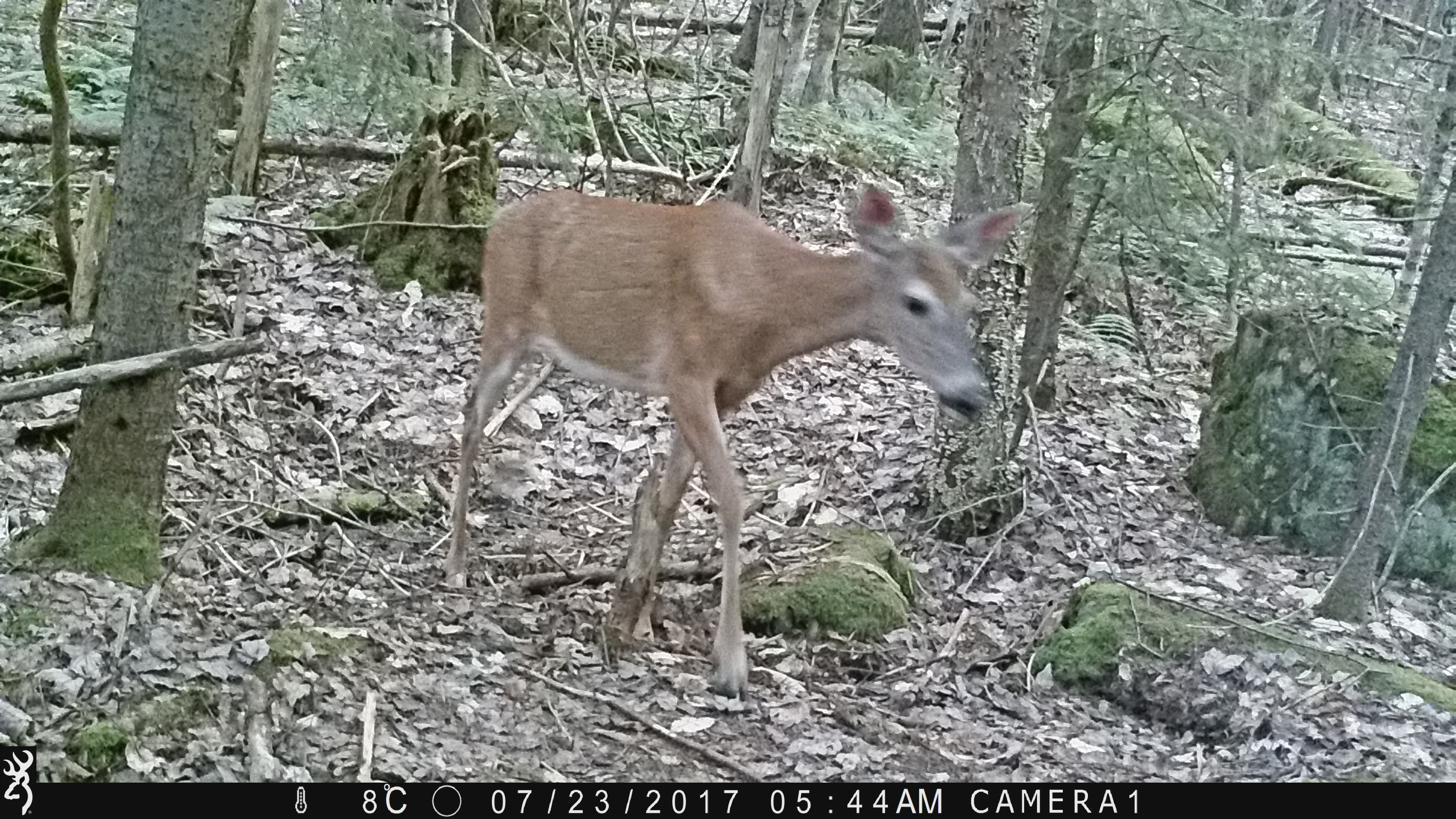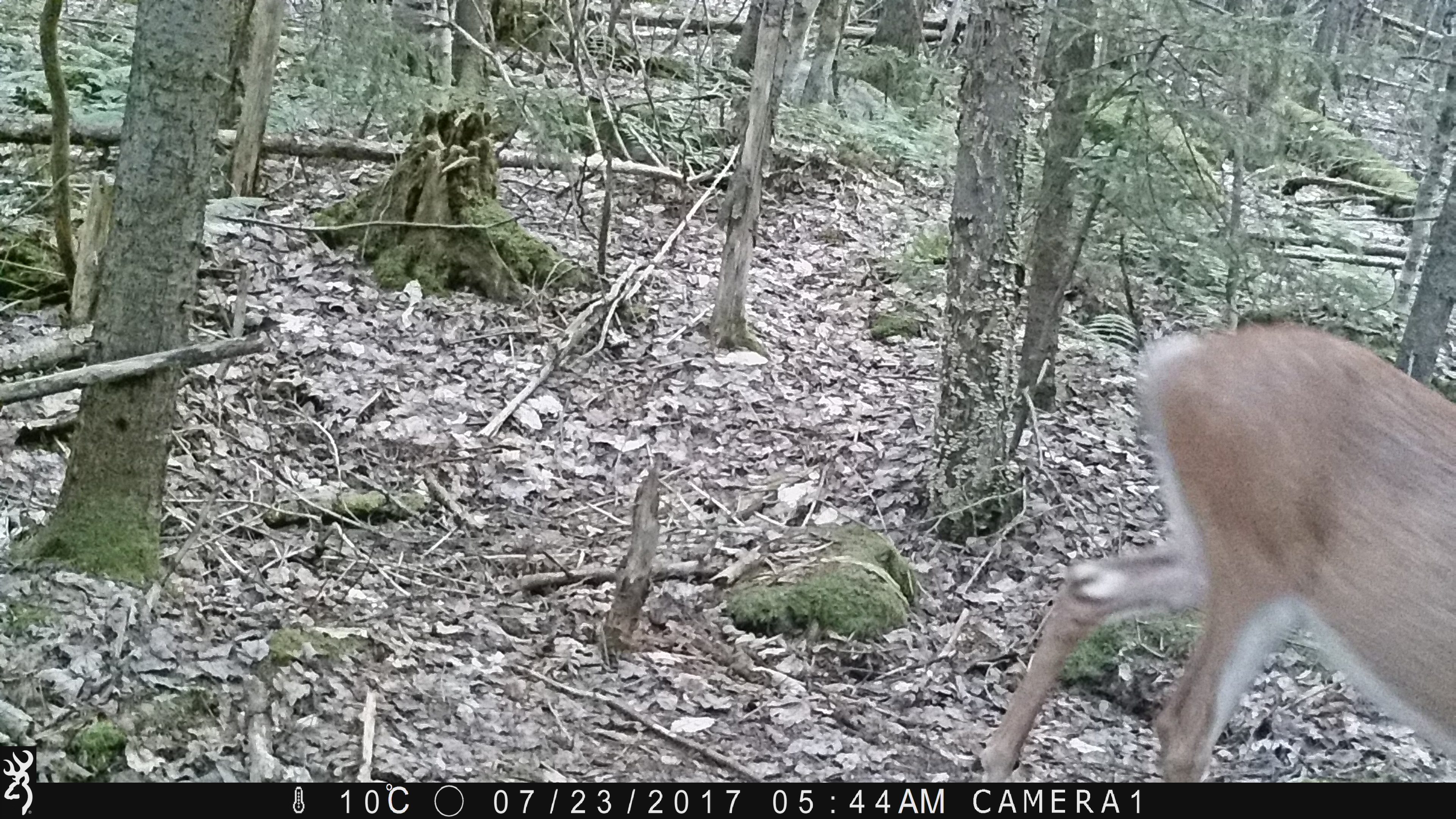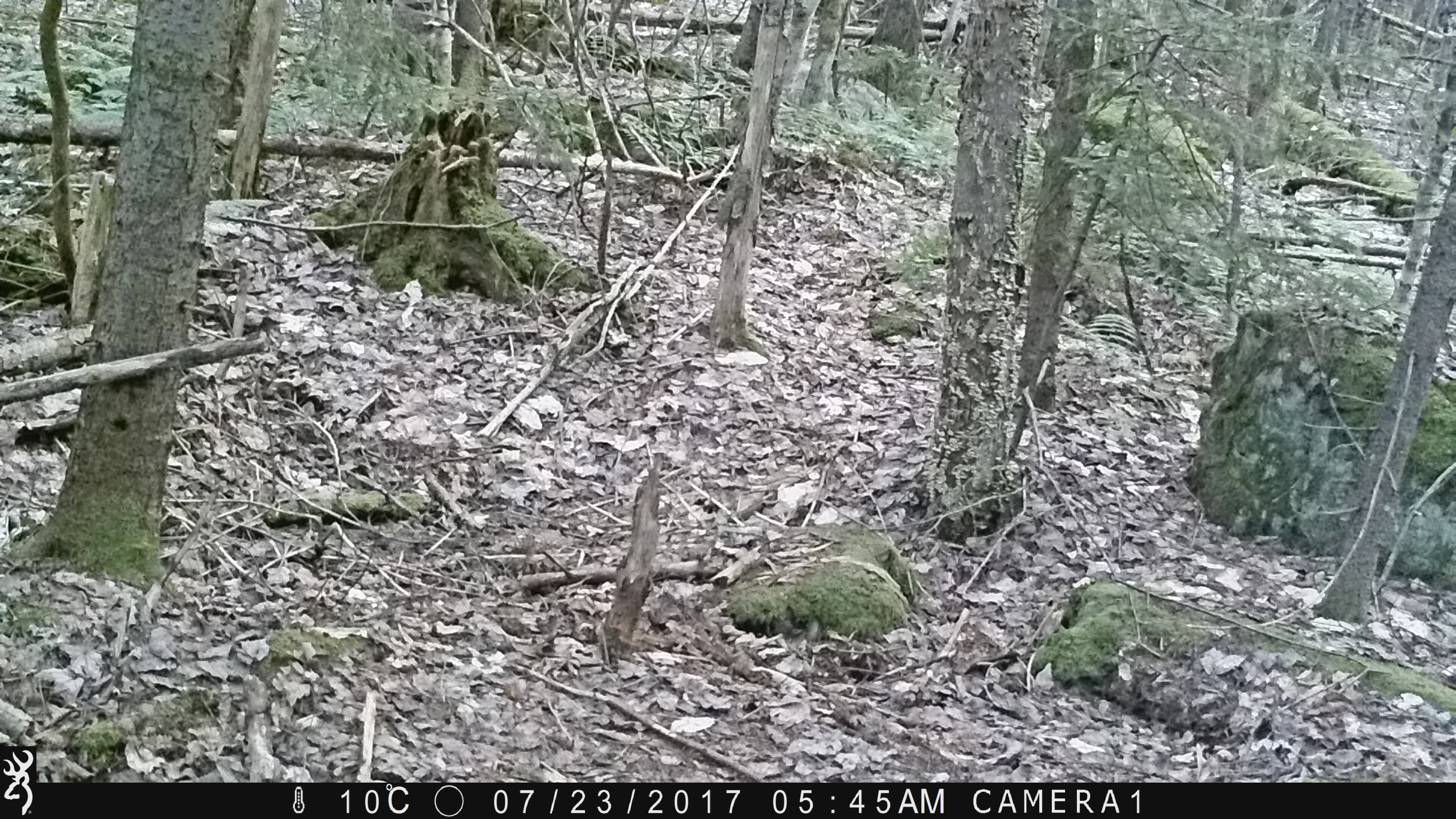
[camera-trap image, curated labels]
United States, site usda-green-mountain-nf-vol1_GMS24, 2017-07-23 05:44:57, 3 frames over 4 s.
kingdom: Animalia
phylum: Chordata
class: Mammalia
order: Artiodactyla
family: Cervidae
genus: Odocoileus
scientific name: Odocoileus virginianus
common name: white-tailed deer